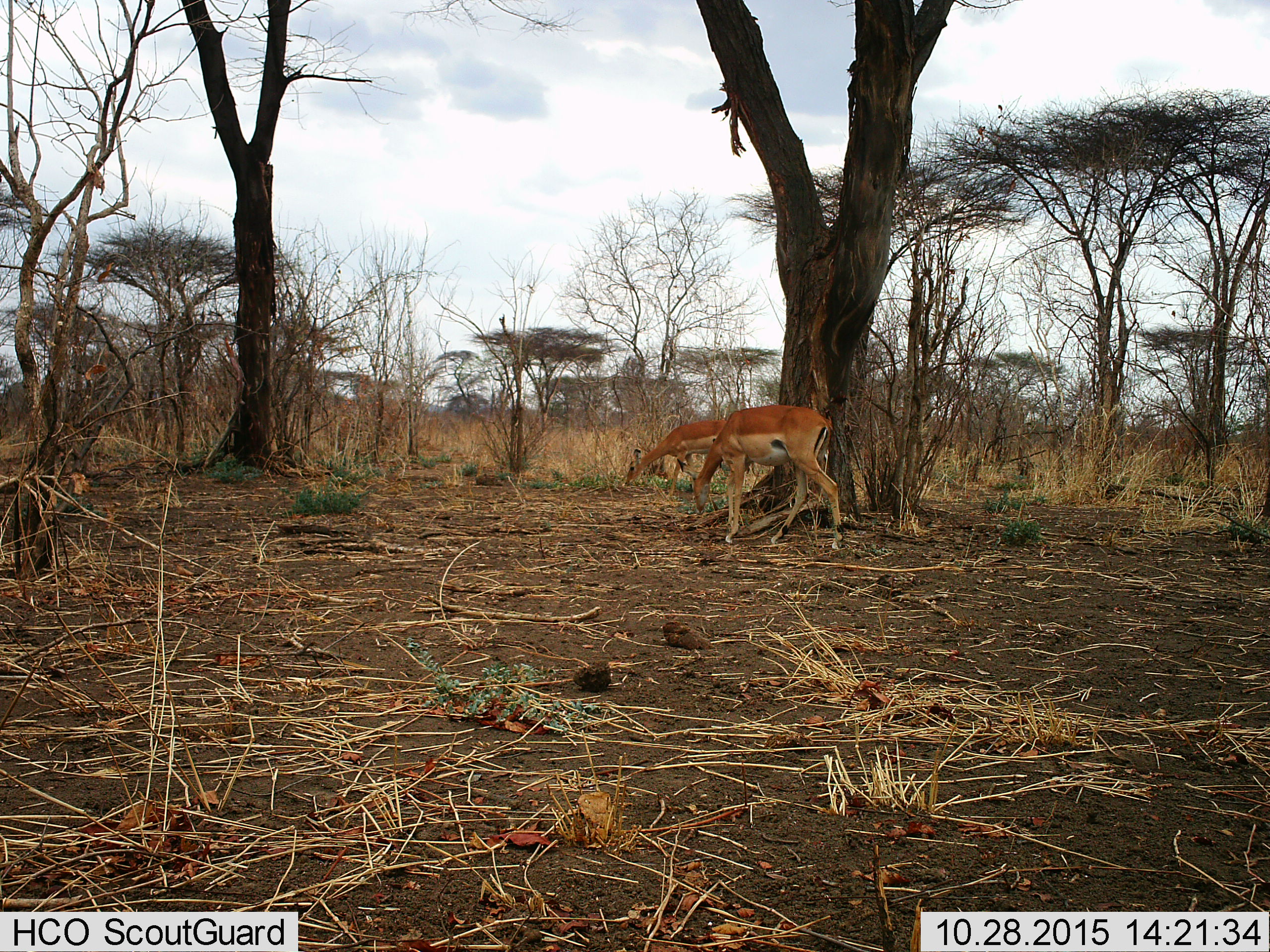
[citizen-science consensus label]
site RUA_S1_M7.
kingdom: Animalia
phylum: Chordata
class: Mammalia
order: Artiodactyla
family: Bovidae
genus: Aepyceros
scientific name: Aepyceros melampus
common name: impala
Impala (Aepyceros melampus), count 2. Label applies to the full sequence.